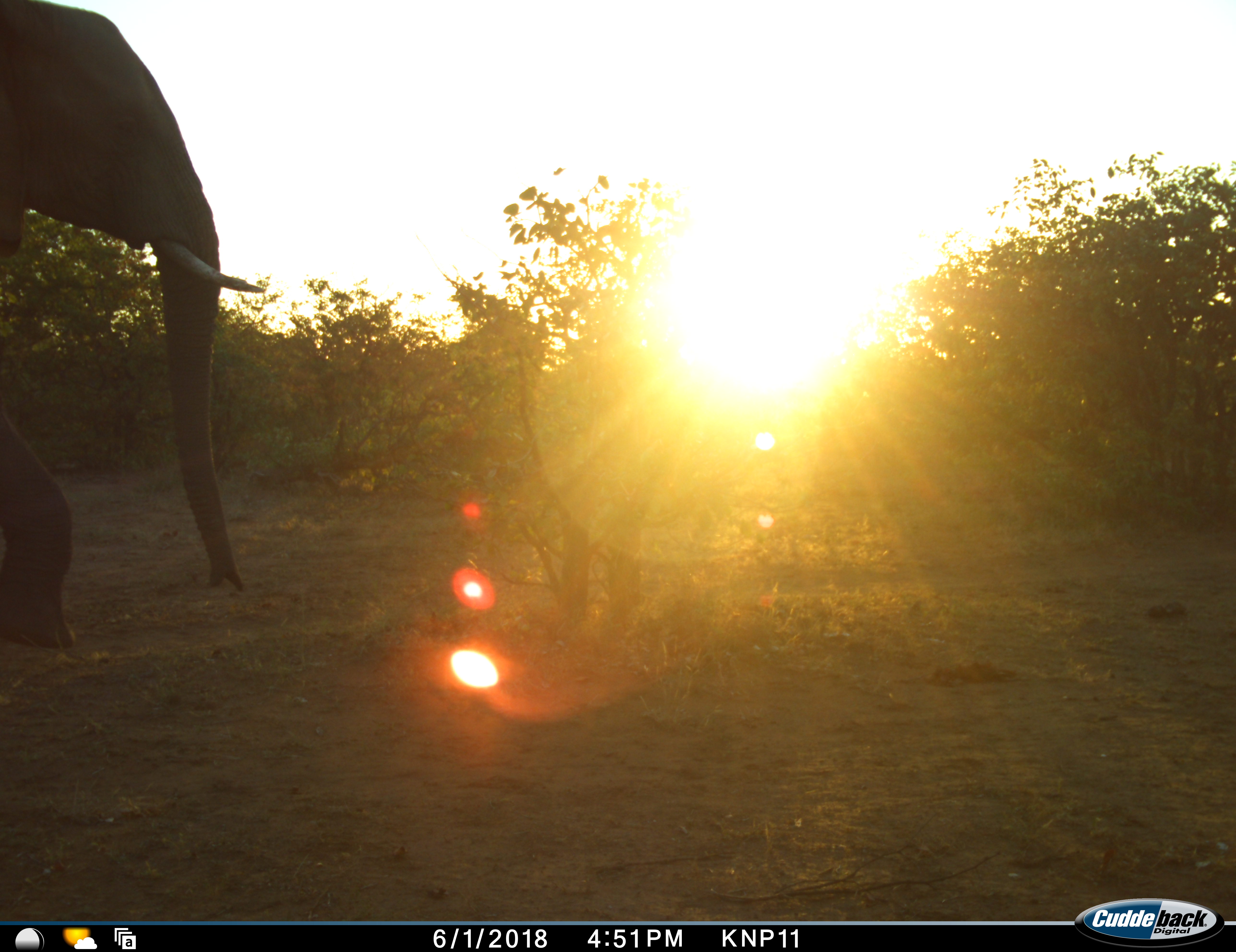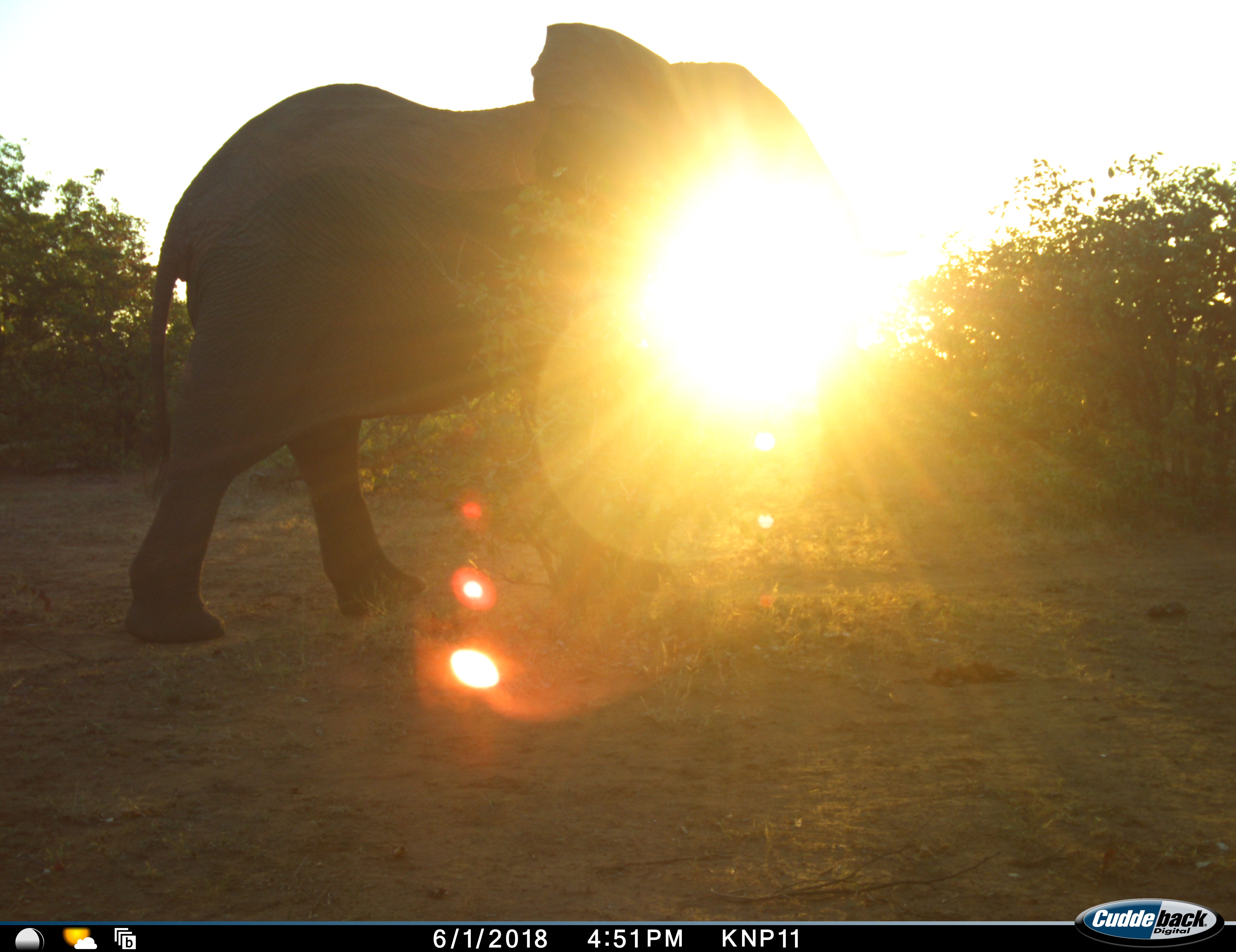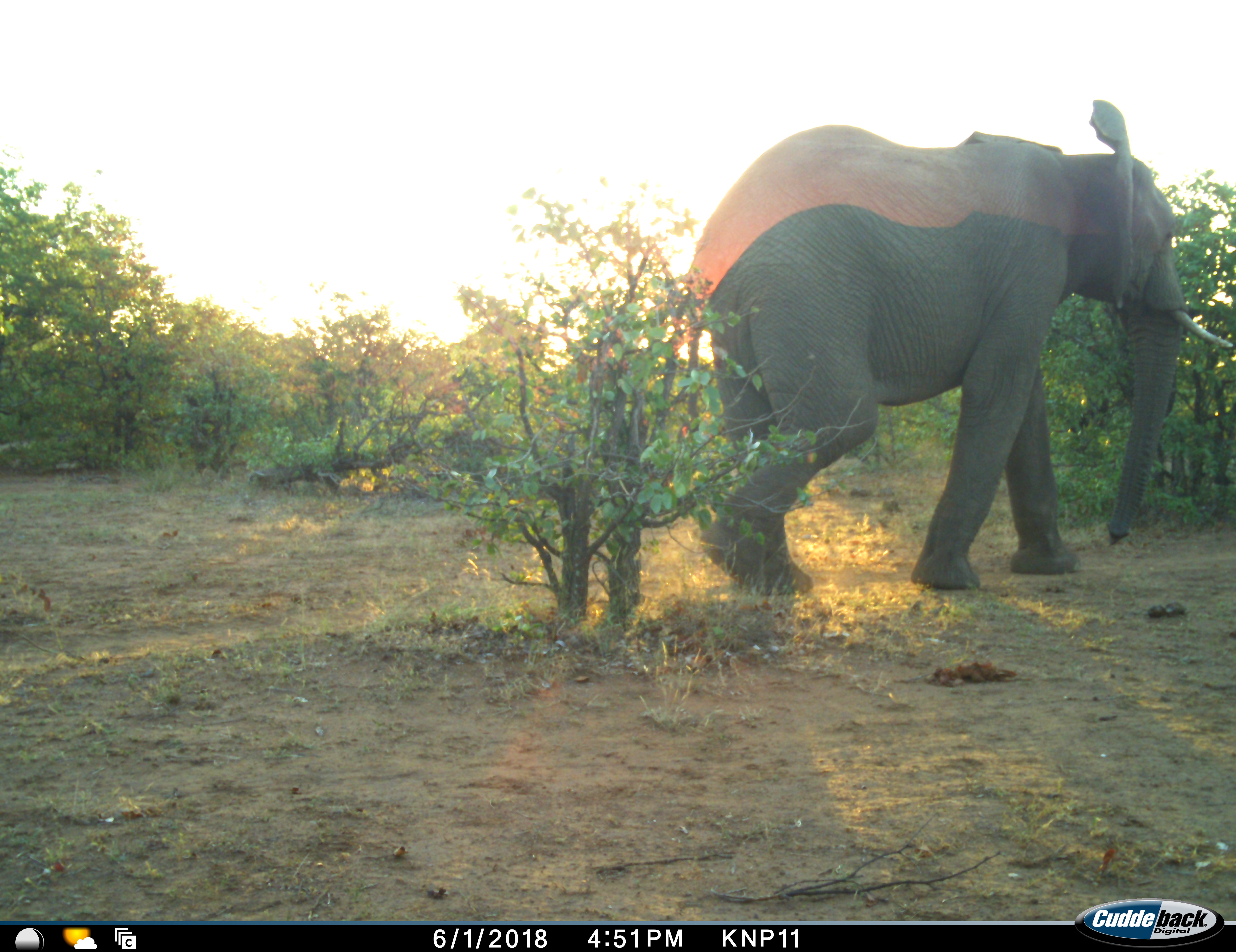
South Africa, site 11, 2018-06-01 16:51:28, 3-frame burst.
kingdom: Animalia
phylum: Chordata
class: Mammalia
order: Proboscidea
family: Elephantidae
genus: Loxodonta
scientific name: Loxodonta africana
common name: african bush elephant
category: elephant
Elephant (african bush elephant) (Loxodonta africana), count 1. Behavior (volunteer vote fractions): standing 0%, resting 0%, moving 100%, interacting 0%. Young present (vote fraction): 0%. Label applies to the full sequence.